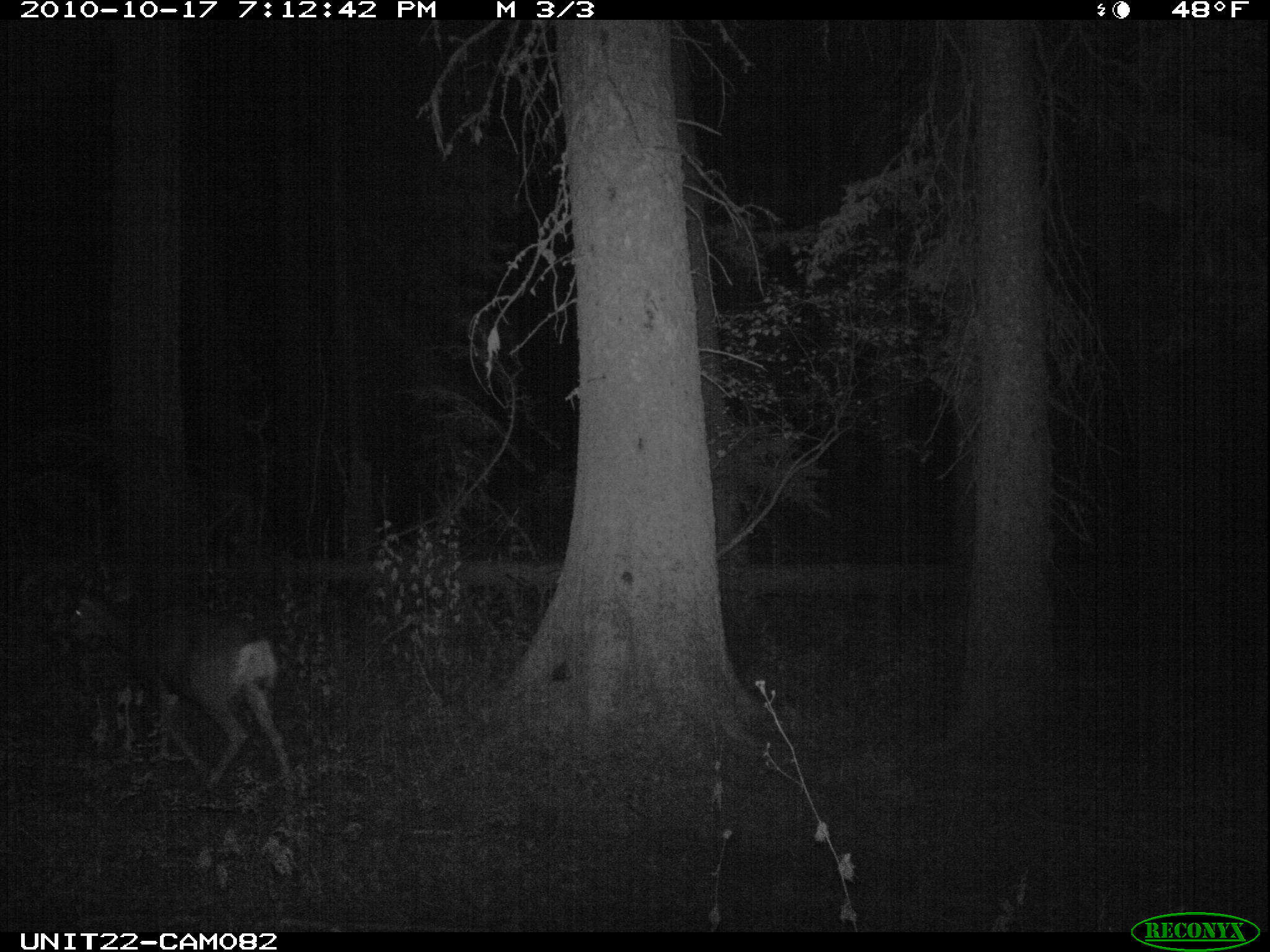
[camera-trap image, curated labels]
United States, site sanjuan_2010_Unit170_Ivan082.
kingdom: Animalia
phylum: Chordata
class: Mammalia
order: Artiodactyla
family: Cervidae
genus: Odocoileus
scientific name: Odocoileus hemionus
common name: mule deer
Odocoileus hemionus (mule deer).